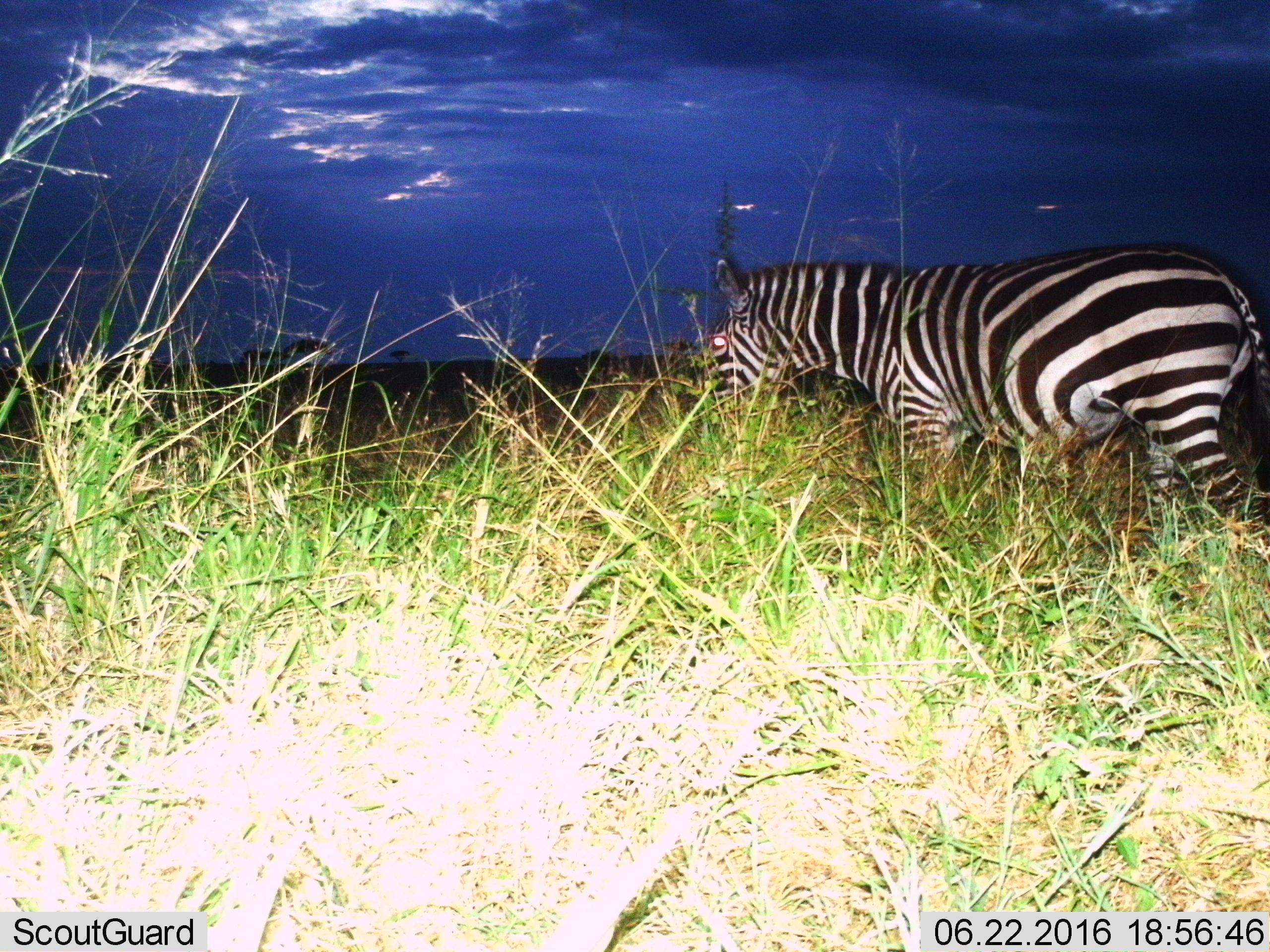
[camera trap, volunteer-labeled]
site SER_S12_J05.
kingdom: Animalia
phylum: Chordata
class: Mammalia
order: Perissodactyla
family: Equidae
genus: Equus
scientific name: Equus quagga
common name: plains zebra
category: zebraplains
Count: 1.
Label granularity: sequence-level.